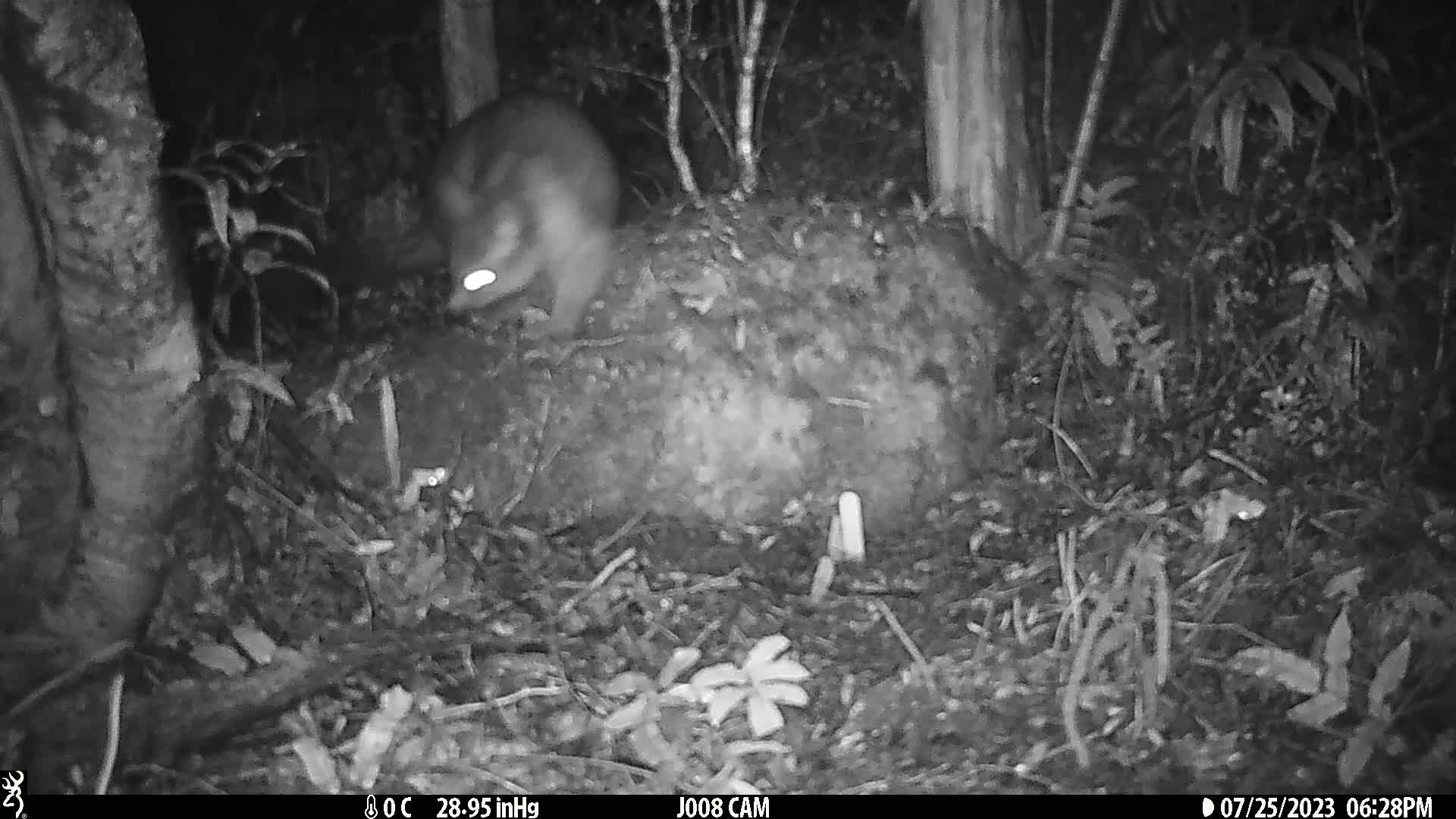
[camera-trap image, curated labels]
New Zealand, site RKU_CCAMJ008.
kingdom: Animalia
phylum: Chordata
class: Mammalia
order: Diprotodontia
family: Phalangeridae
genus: Trichosurus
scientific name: Trichosurus vulpecula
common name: common brushtail possum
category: possum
Possum (common brushtail possum) (Trichosurus vulpecula).